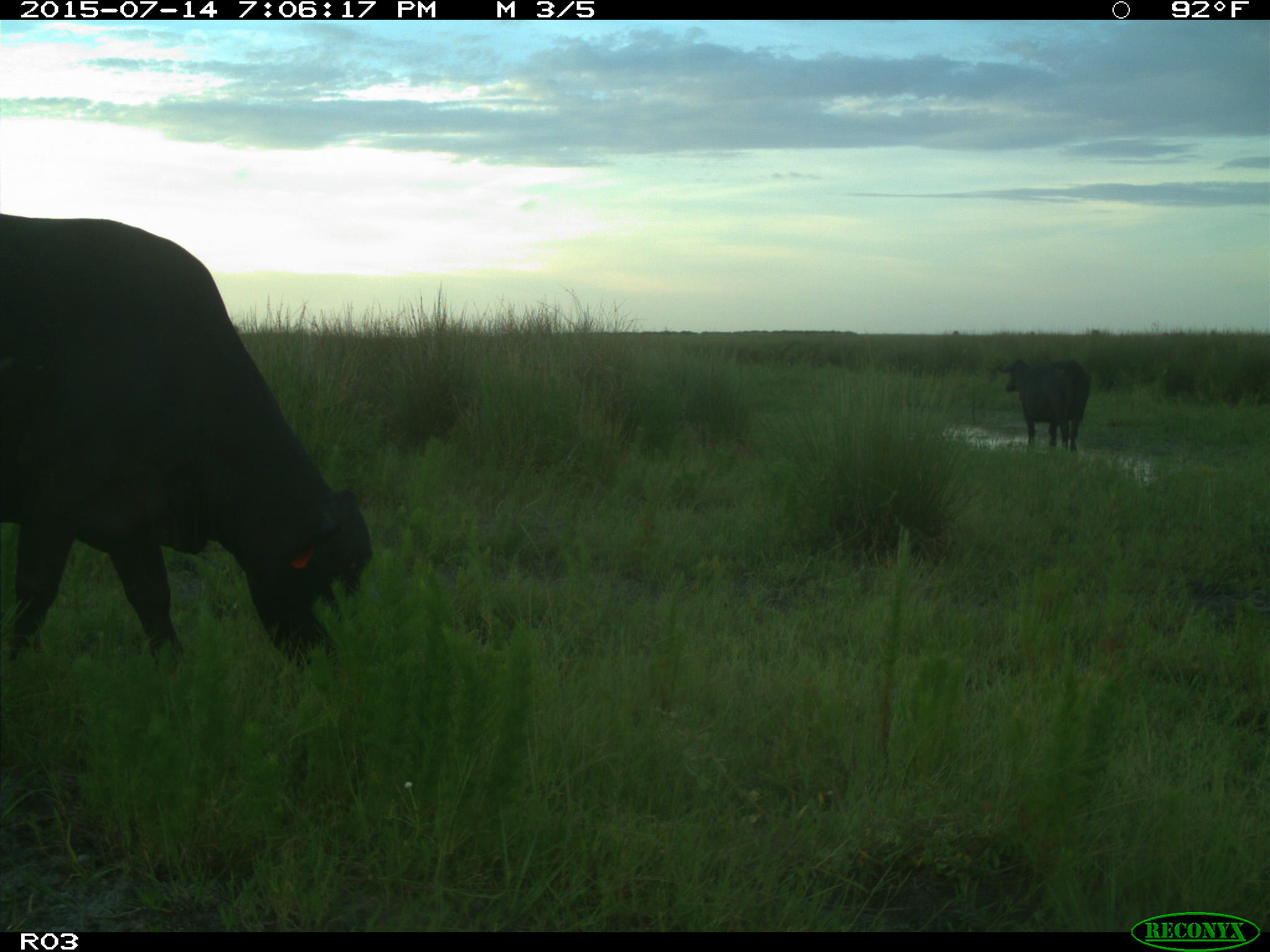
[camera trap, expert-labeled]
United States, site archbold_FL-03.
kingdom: Animalia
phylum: Chordata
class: Mammalia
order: Artiodactyla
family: Bovidae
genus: Bos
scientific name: Bos taurus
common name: domestic cow